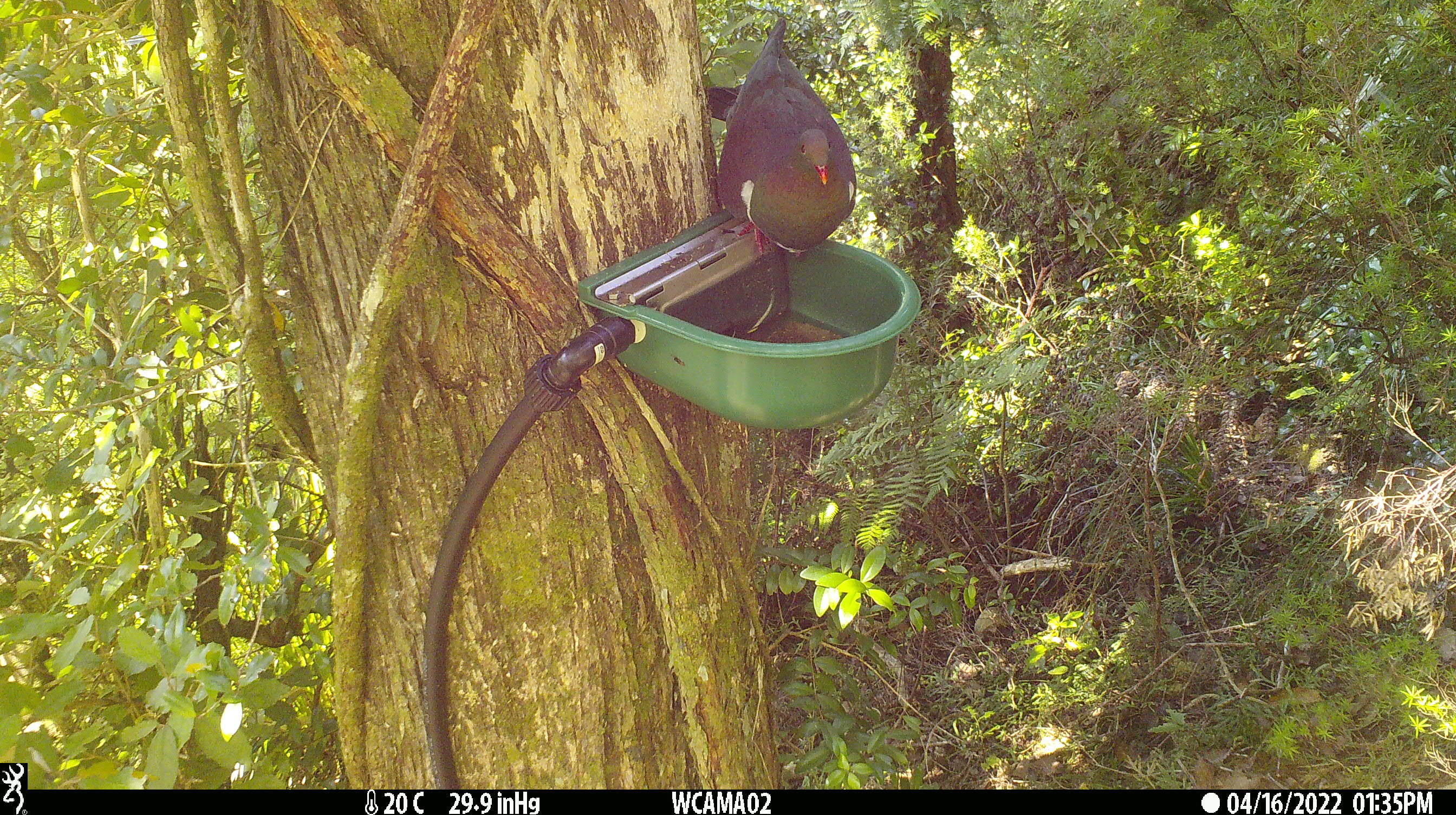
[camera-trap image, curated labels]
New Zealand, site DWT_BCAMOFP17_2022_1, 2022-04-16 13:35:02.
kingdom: Animalia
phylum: Chordata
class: Aves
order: Columbiformes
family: Columbidae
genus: Hemiphaga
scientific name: Hemiphaga novaeseelandiae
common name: new zealand pigeon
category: kereru